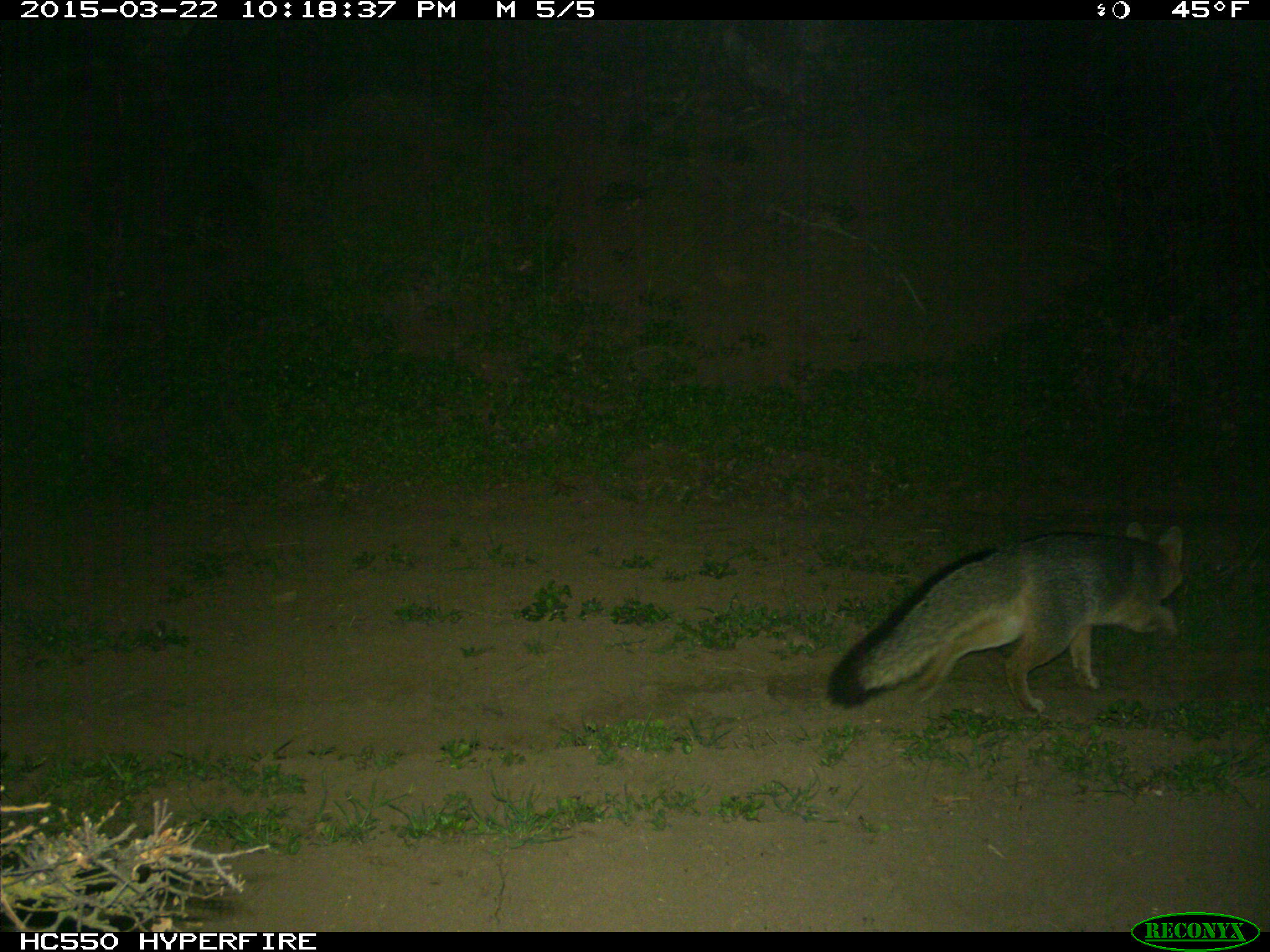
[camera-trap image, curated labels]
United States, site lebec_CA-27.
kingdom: Animalia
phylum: Chordata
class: Mammalia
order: Carnivora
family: Canidae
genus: Urocyon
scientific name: Urocyon cinereoargenteus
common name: gray fox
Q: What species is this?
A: Urocyon cinereoargenteus (gray fox).